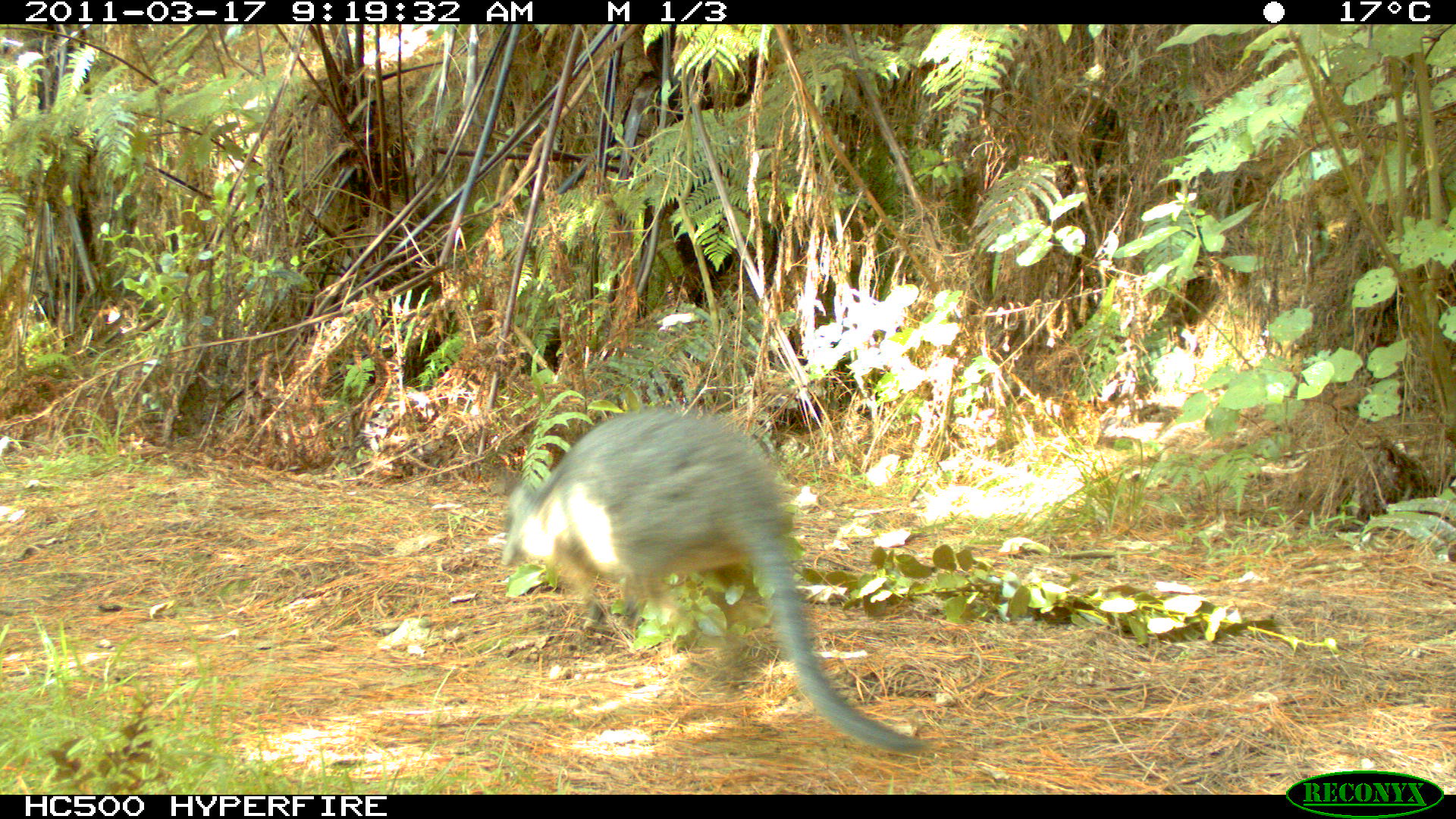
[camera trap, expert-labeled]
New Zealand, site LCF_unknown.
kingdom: Animalia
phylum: Chordata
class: Mammalia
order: Diprotodontia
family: Macropodidae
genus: Notamacropus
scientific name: Notamacropus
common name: wallaby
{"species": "wallaby (Notamacropus)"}